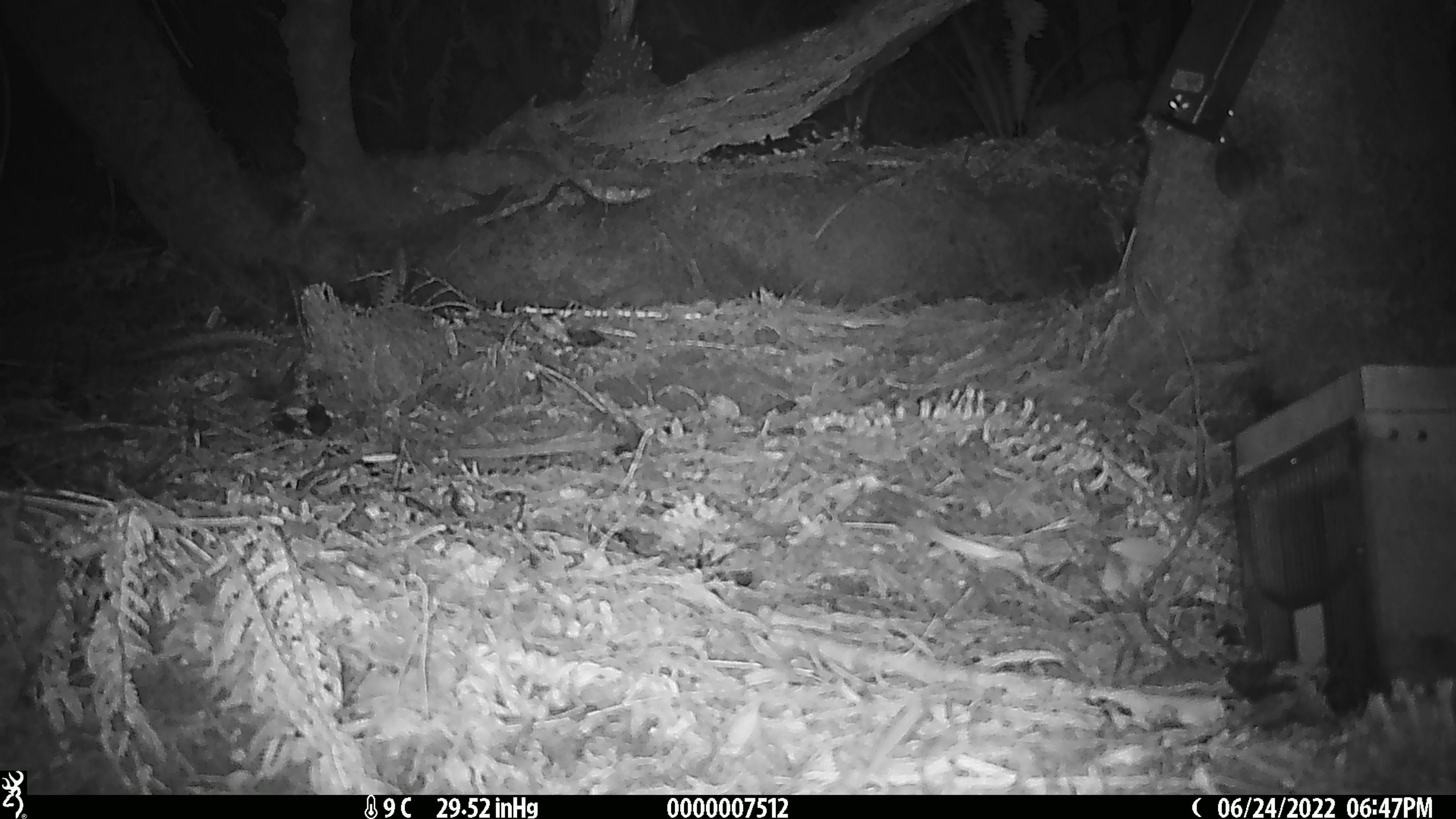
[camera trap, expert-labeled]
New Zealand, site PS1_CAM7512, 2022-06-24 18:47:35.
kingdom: Animalia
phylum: Chordata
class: Mammalia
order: Rodentia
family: Muridae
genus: Mus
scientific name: Mus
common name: mouse